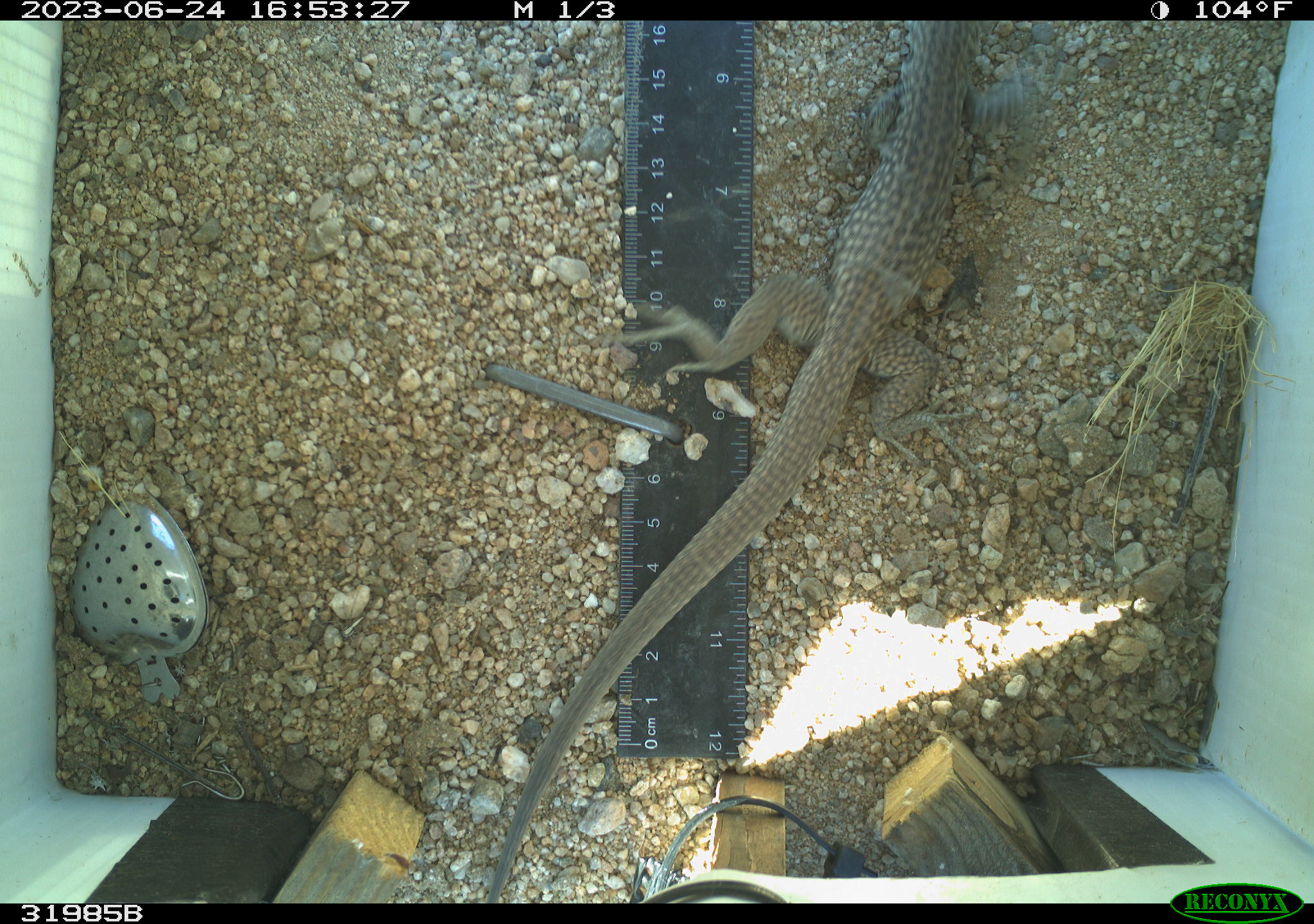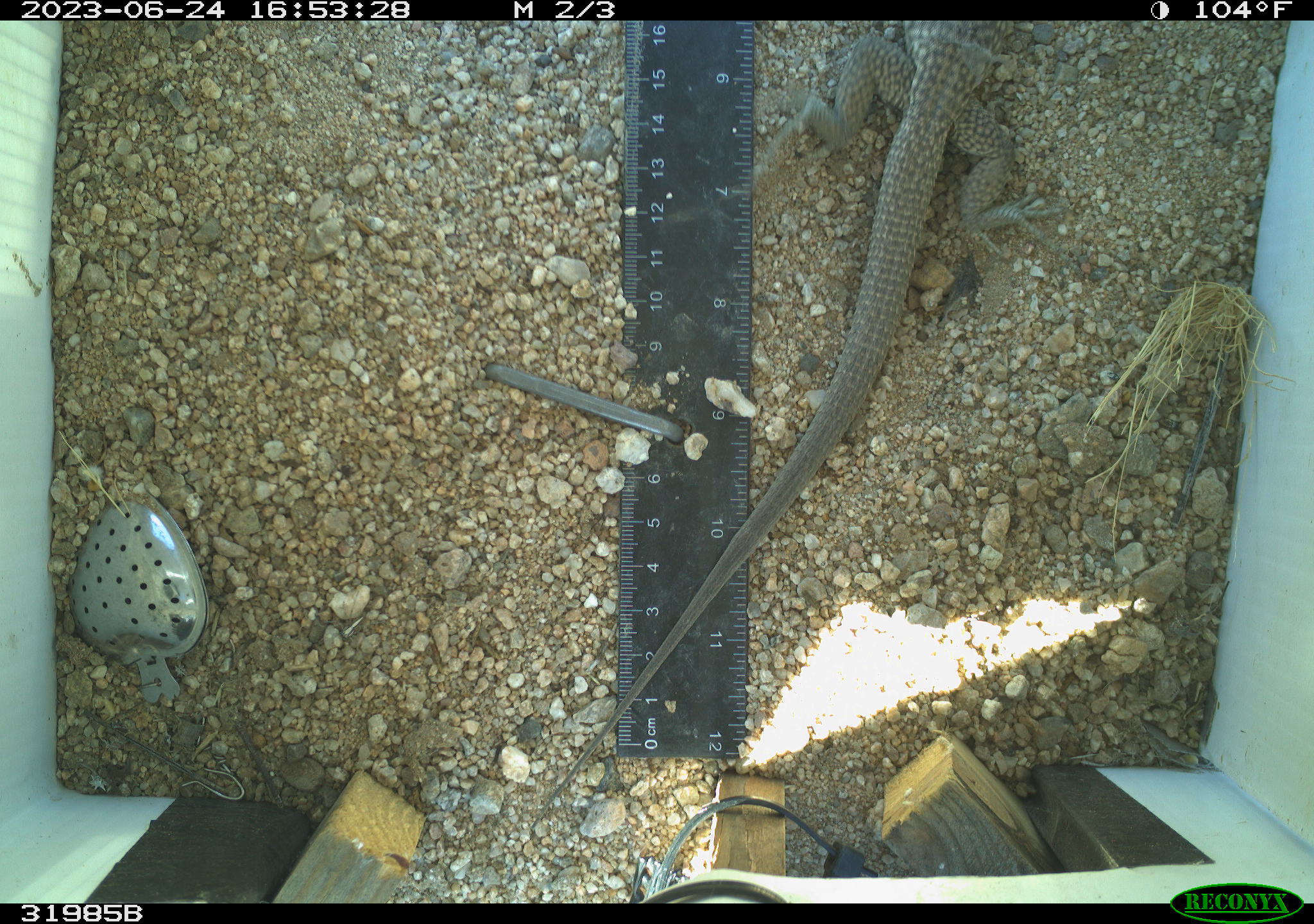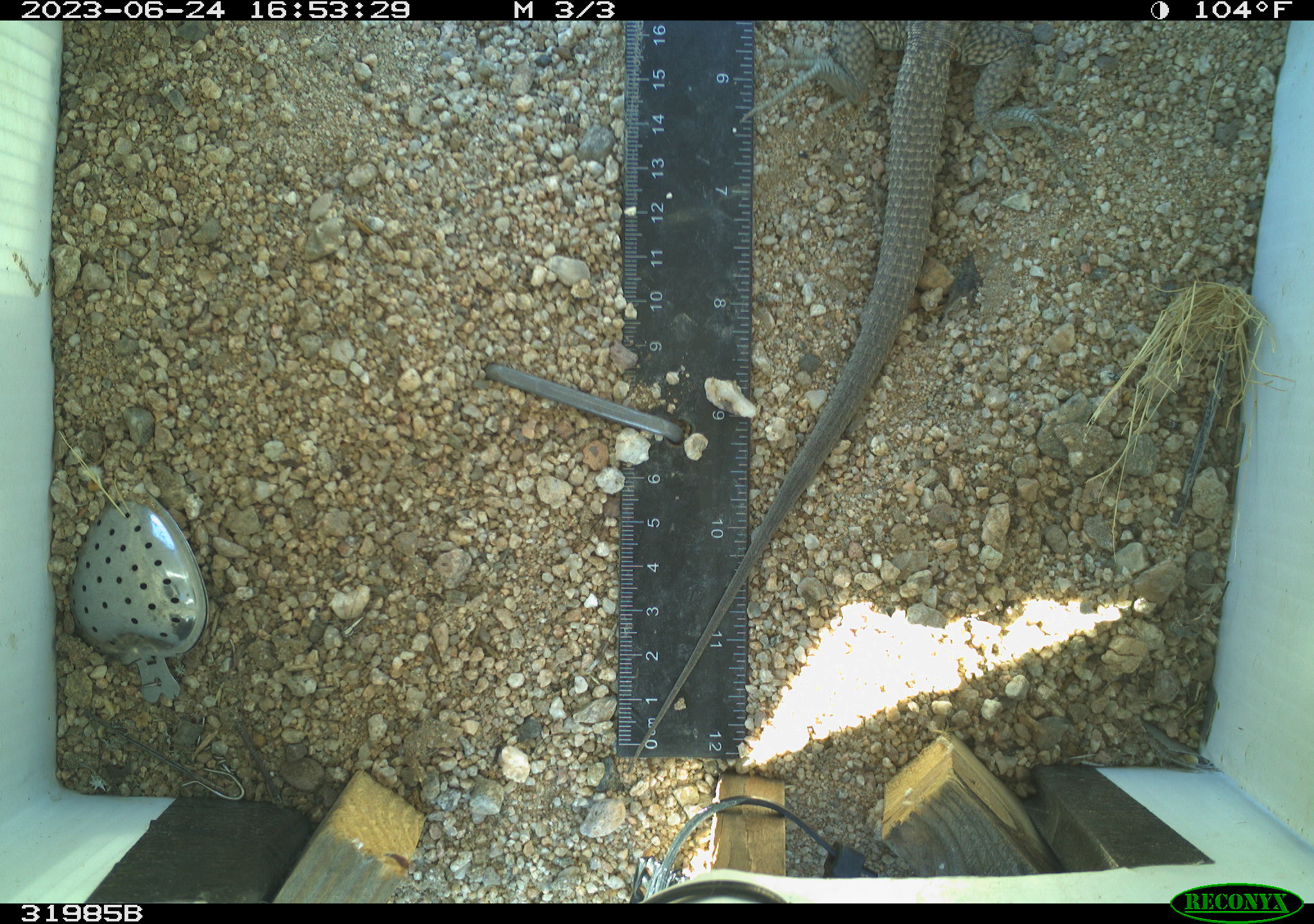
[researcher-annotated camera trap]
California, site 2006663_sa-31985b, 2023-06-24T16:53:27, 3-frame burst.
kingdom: Animalia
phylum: Chordata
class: Reptilia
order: Squamata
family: Teiidae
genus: Aspidoscelis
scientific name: Aspidoscelis tigris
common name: western whiptail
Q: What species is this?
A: Western whiptail (Aspidoscelis tigris).